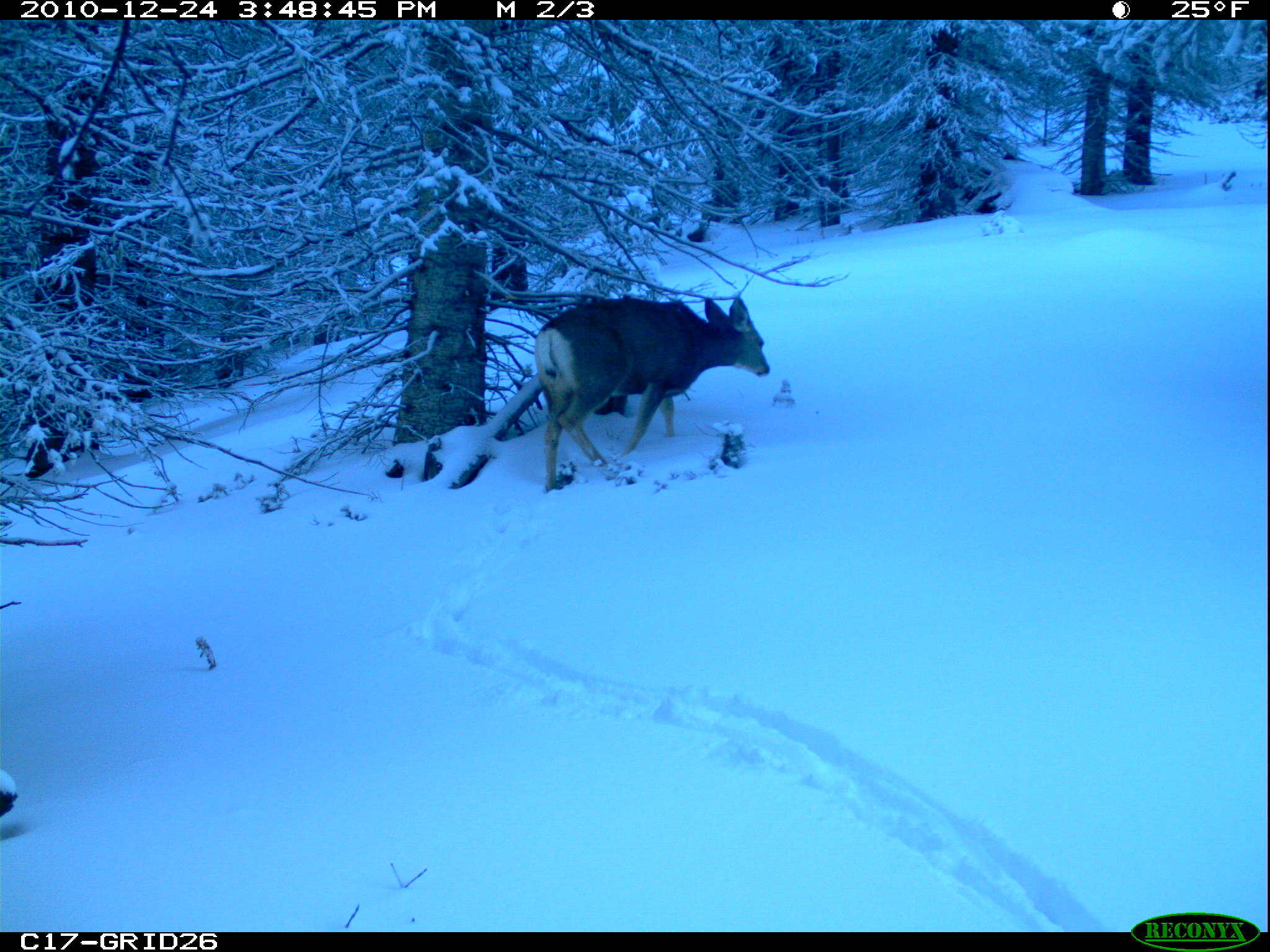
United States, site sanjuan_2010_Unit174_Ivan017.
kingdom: Animalia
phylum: Chordata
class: Mammalia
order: Artiodactyla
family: Cervidae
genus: Odocoileus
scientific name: Odocoileus hemionus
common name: mule deer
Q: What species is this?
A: Odocoileus hemionus (mule deer).